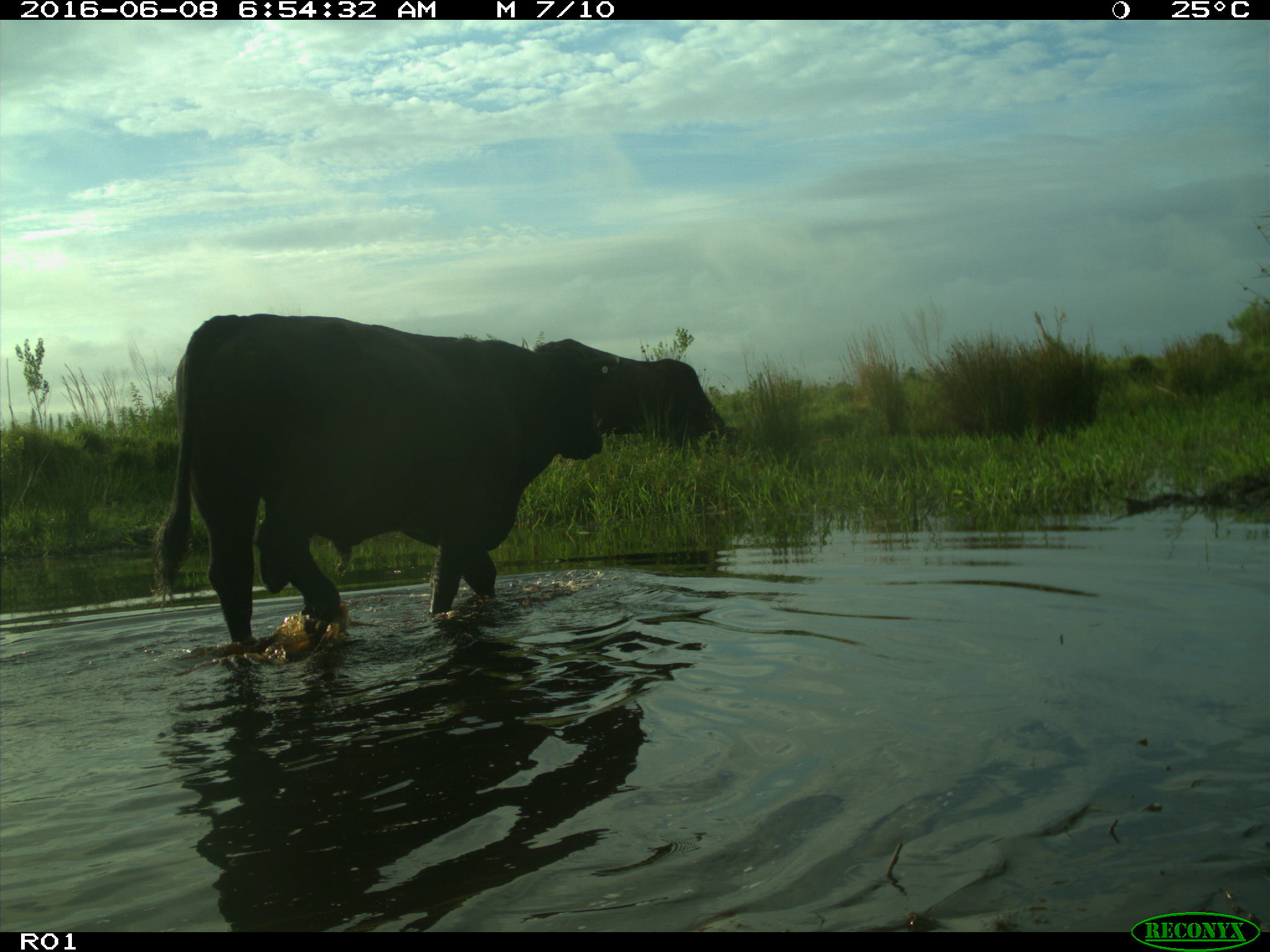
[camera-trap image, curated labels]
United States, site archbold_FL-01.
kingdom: Animalia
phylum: Chordata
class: Mammalia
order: Artiodactyla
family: Bovidae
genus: Bos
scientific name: Bos taurus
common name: domestic cow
Bos taurus (domestic cow).